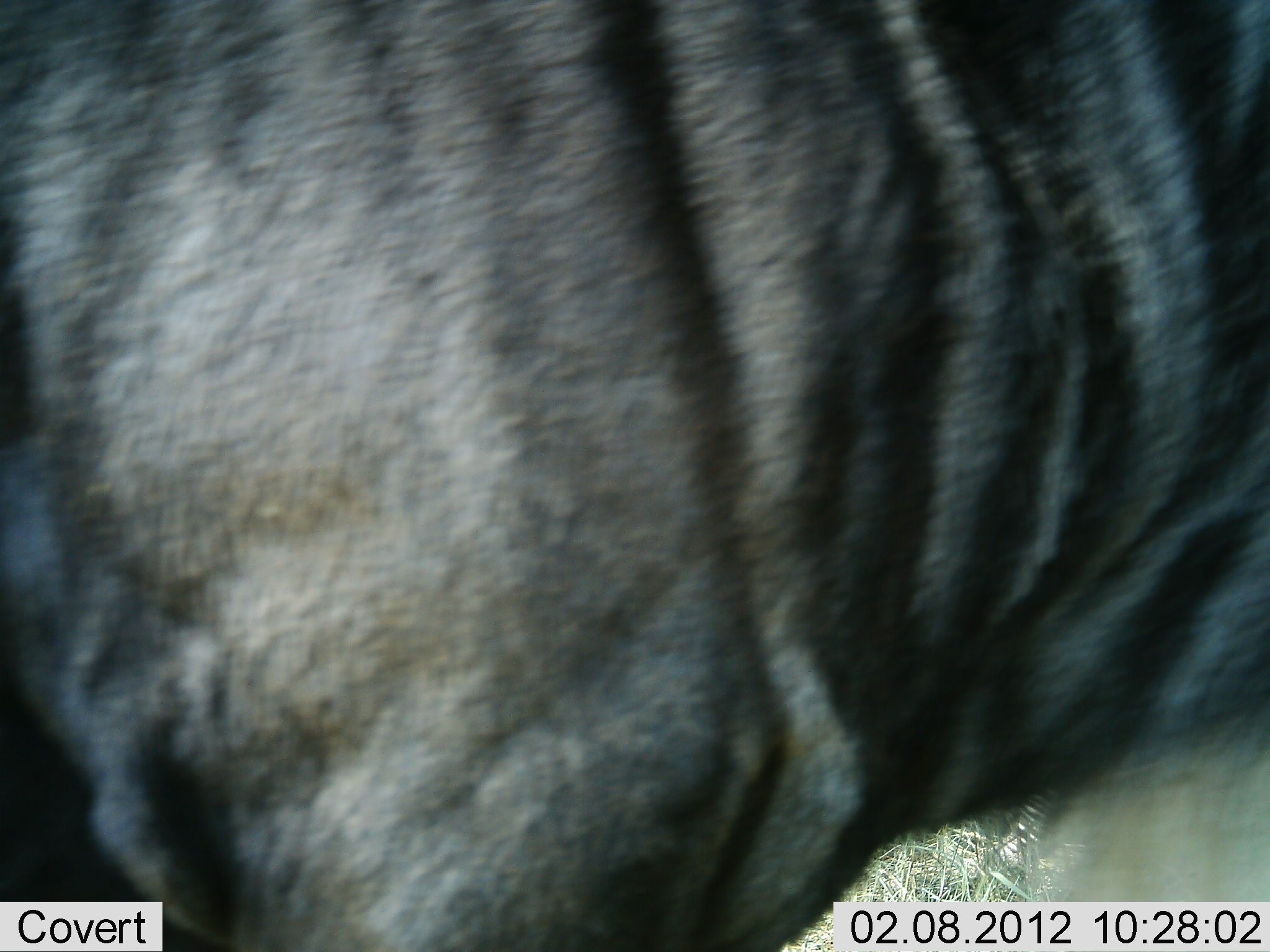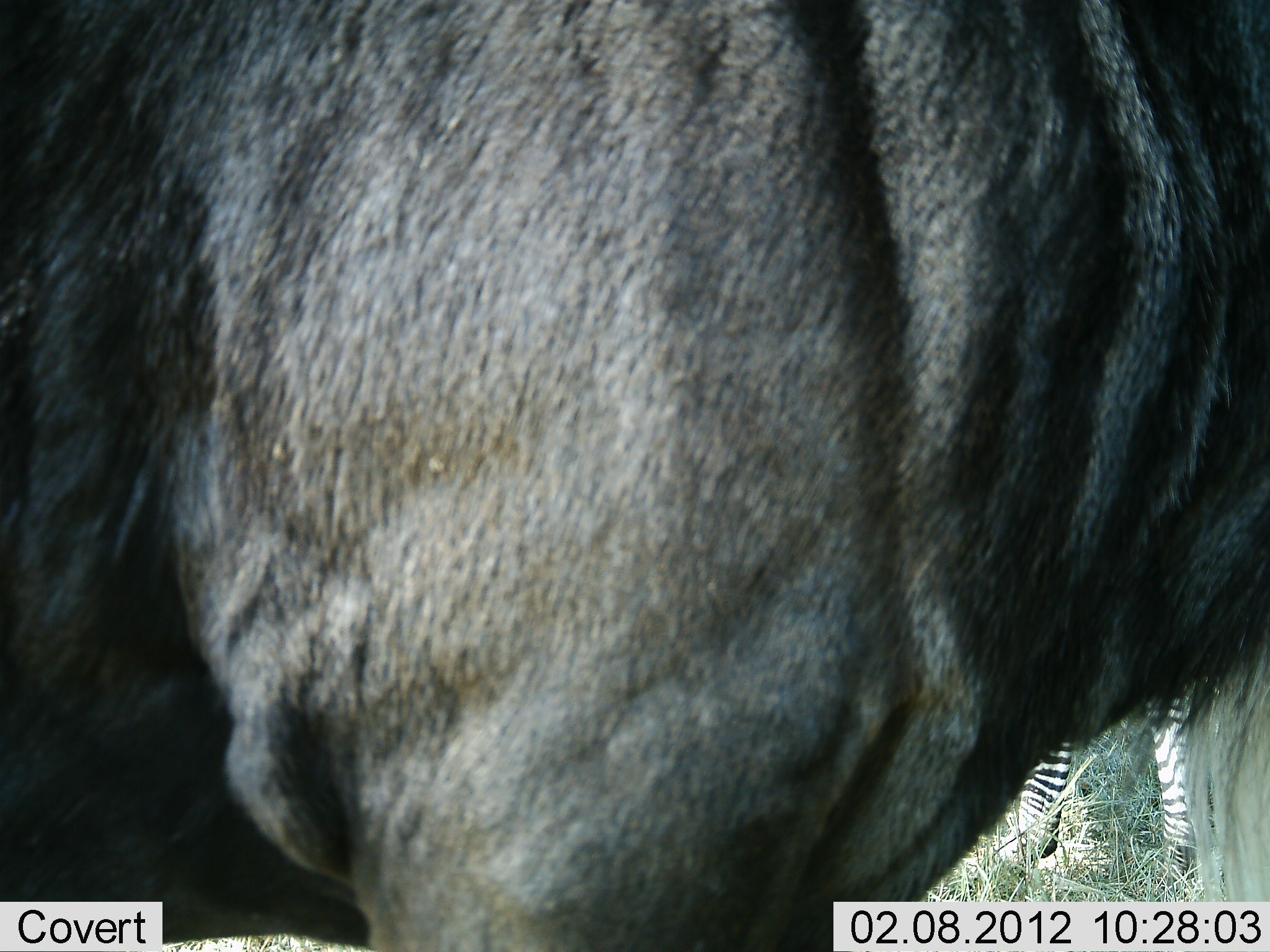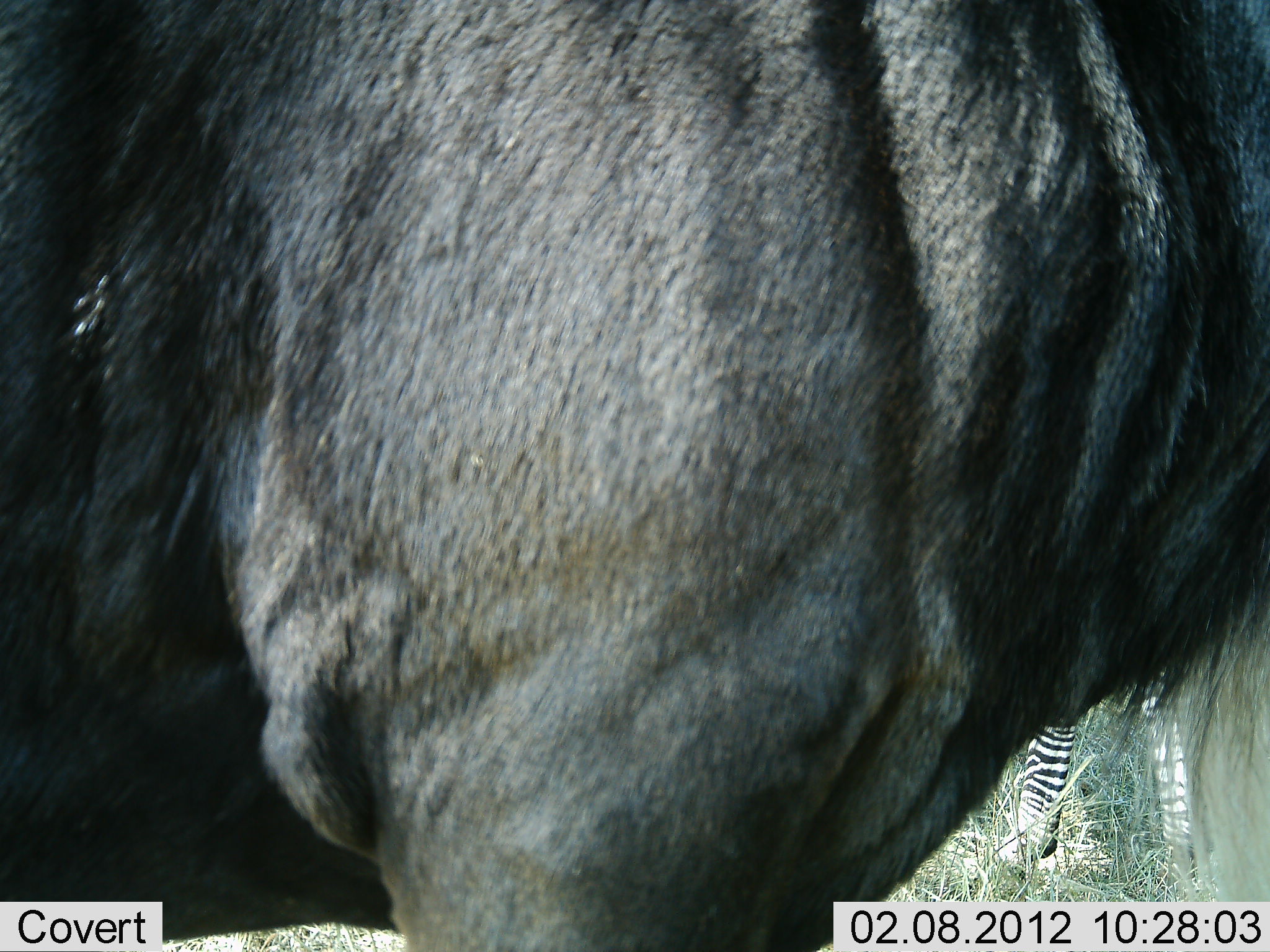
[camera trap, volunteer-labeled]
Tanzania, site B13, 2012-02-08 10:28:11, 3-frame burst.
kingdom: Animalia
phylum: Chordata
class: Mammalia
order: Artiodactyla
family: Bovidae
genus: Connochaetes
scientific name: Connochaetes taurinus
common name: blue wildebeest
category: wildebeest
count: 1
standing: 100%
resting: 0%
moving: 0%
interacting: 0%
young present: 0%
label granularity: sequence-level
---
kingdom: Animalia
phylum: Chordata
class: Mammalia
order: Perissodactyla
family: Equidae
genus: Equus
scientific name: Equus quagga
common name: plains zebra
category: zebra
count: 1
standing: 100%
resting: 0%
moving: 0%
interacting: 0%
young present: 0%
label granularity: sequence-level